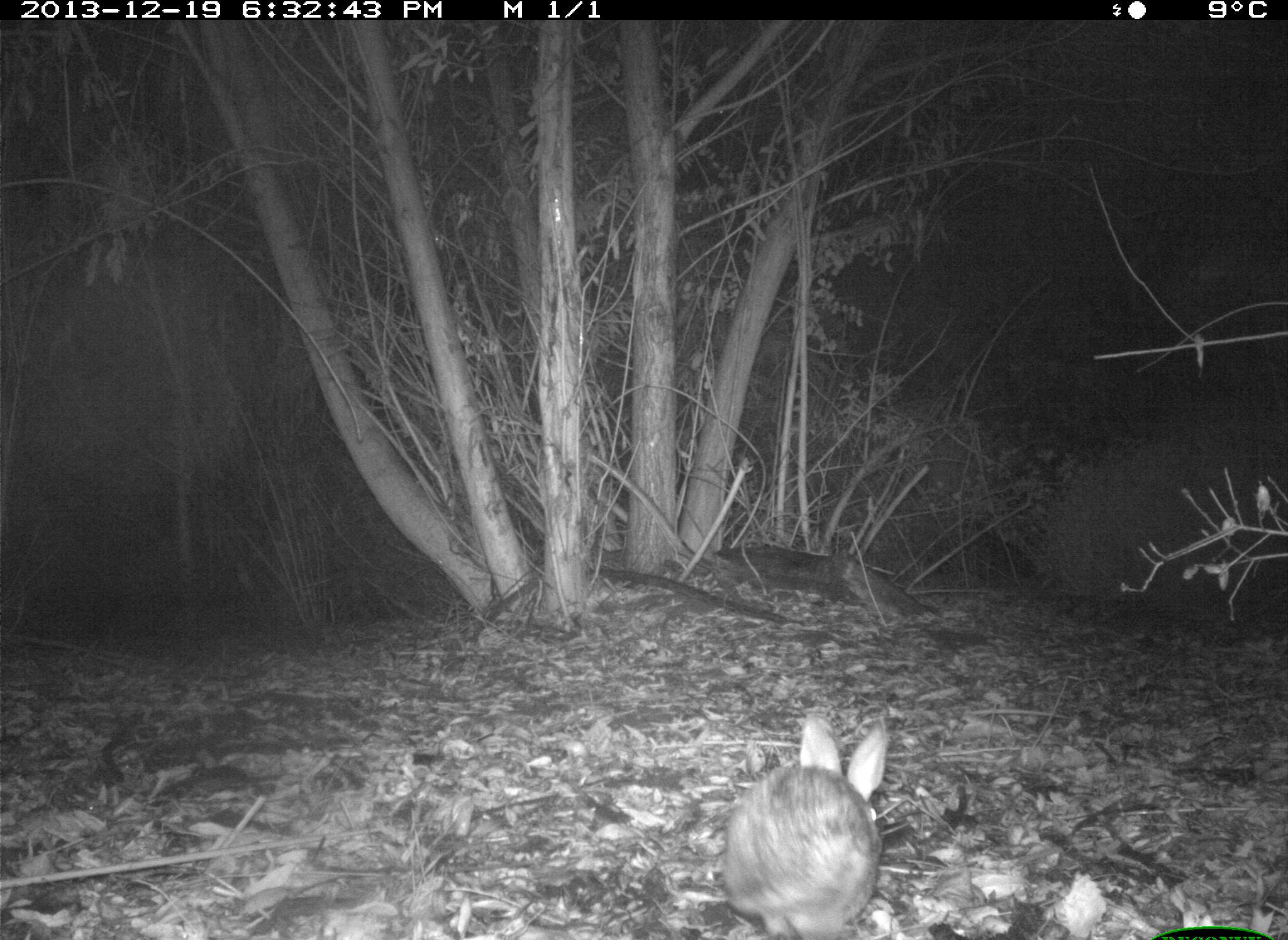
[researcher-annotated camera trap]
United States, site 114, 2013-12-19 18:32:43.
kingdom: Animalia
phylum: Chordata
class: Mammalia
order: Lagomorpha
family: Leporidae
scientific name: Leporidae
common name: rabbits and hares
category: rabbit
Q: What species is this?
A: Rabbit (rabbits and hares) (Leporidae).